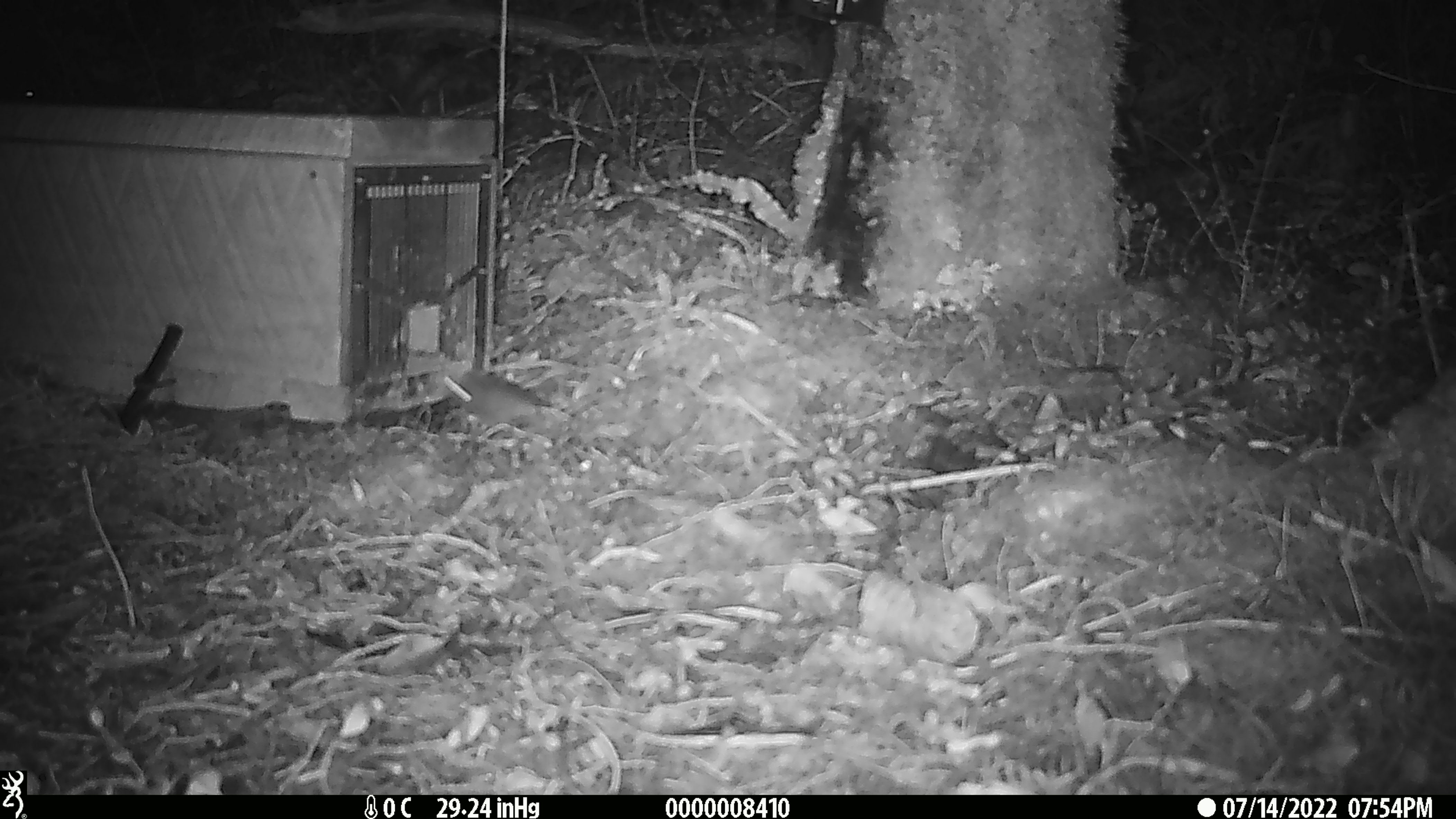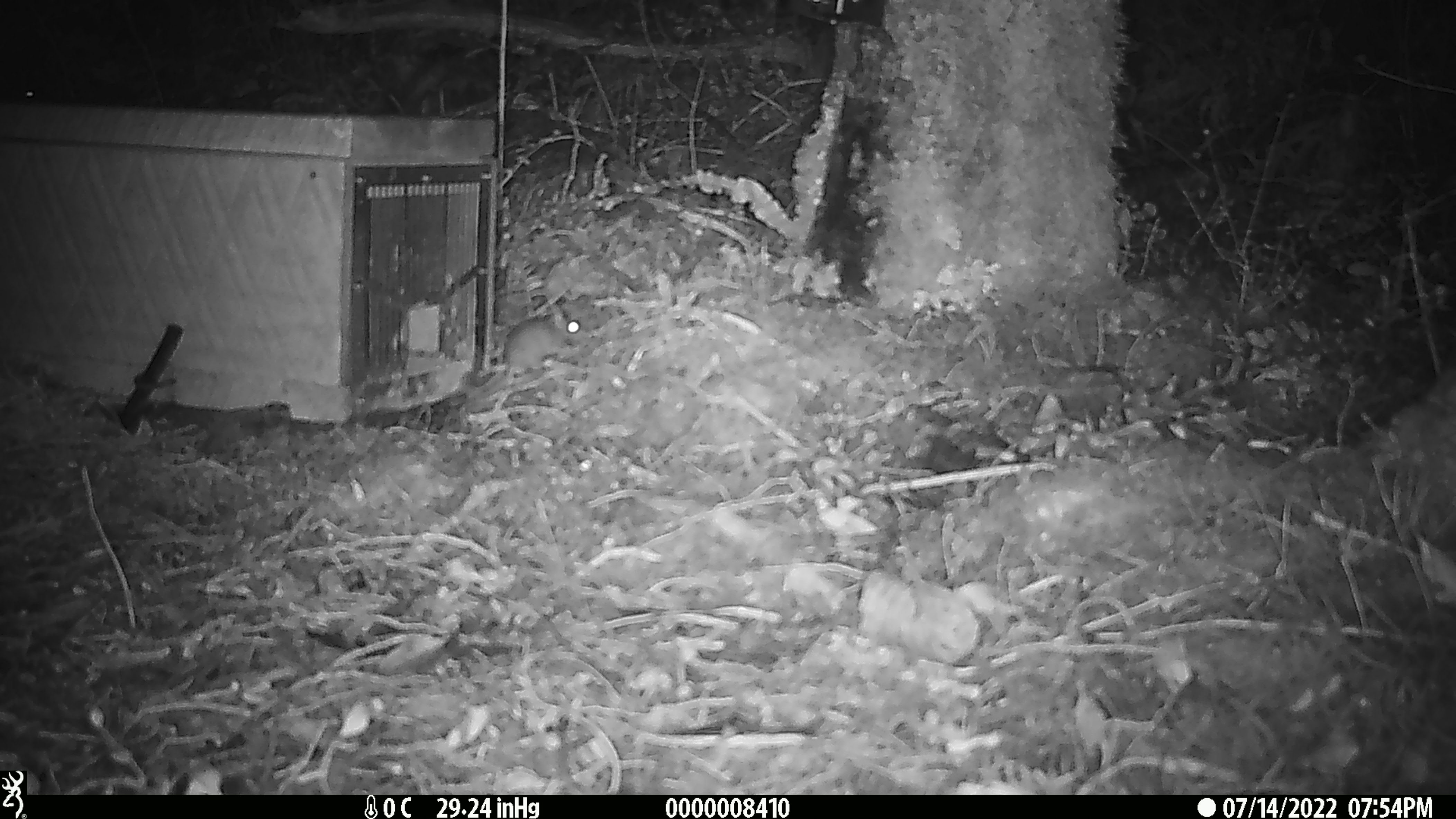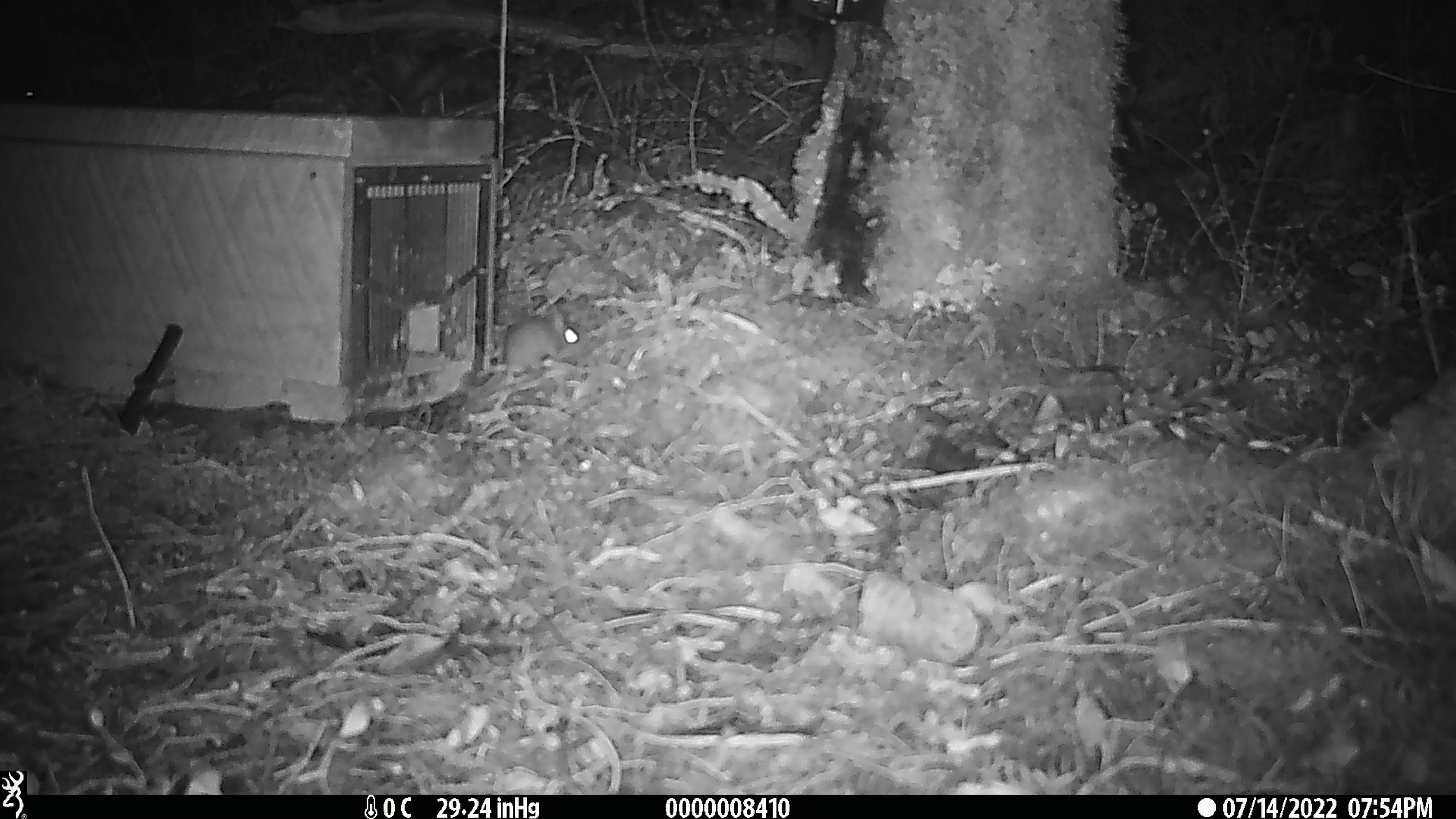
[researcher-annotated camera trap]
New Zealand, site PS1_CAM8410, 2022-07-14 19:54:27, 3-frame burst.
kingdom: Animalia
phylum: Chordata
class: Mammalia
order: Rodentia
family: Muridae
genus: Mus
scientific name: Mus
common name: mouse